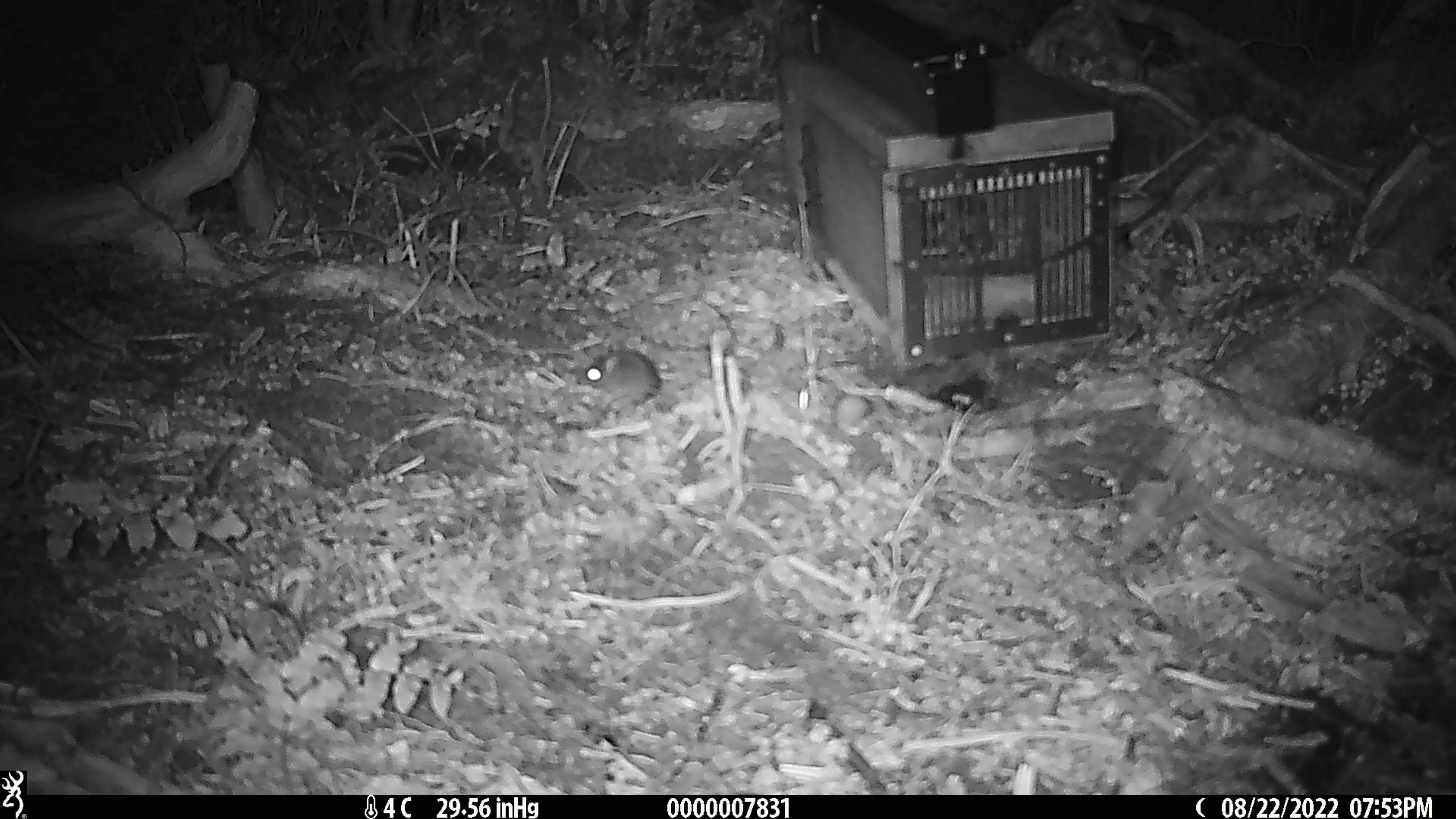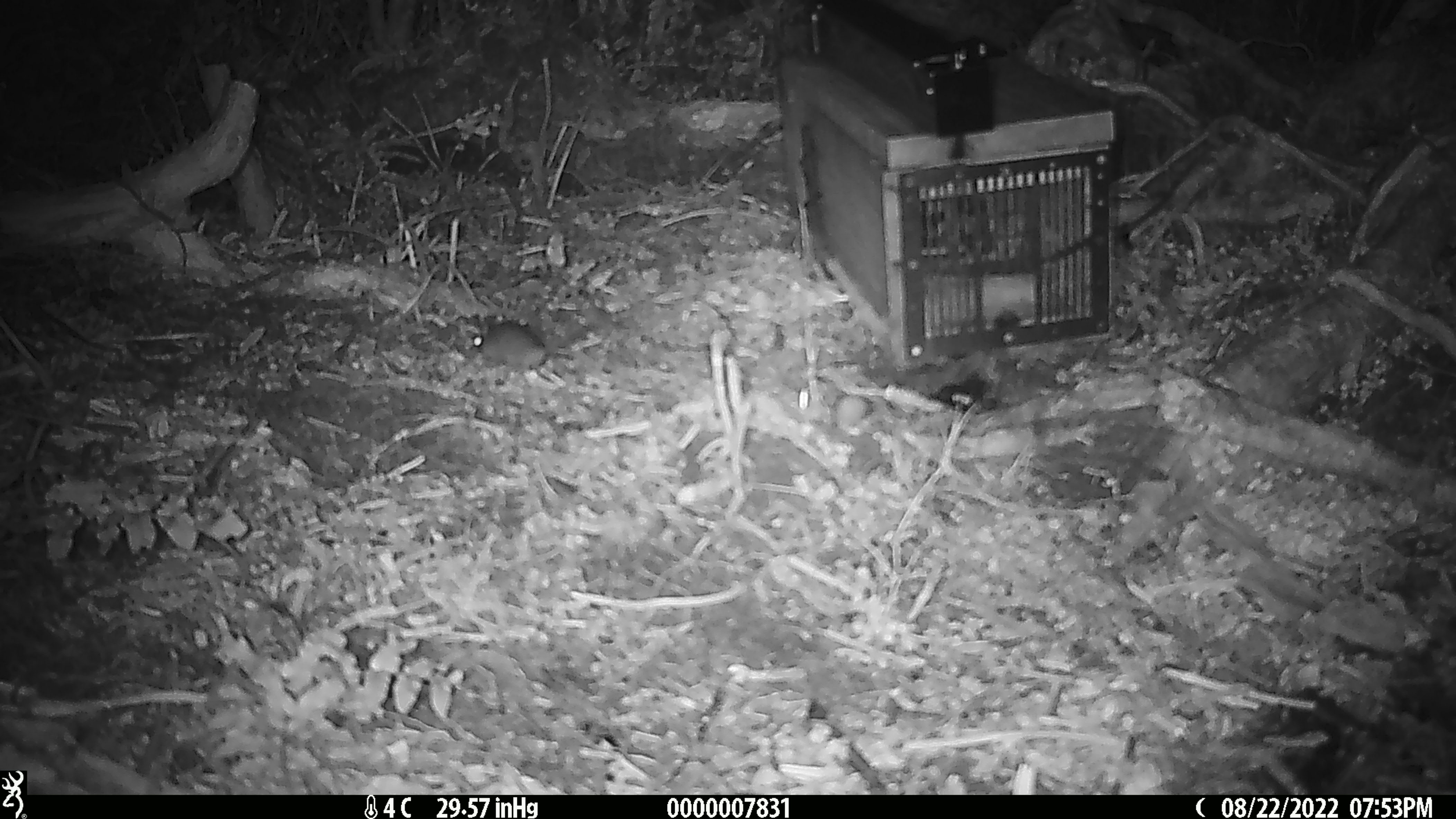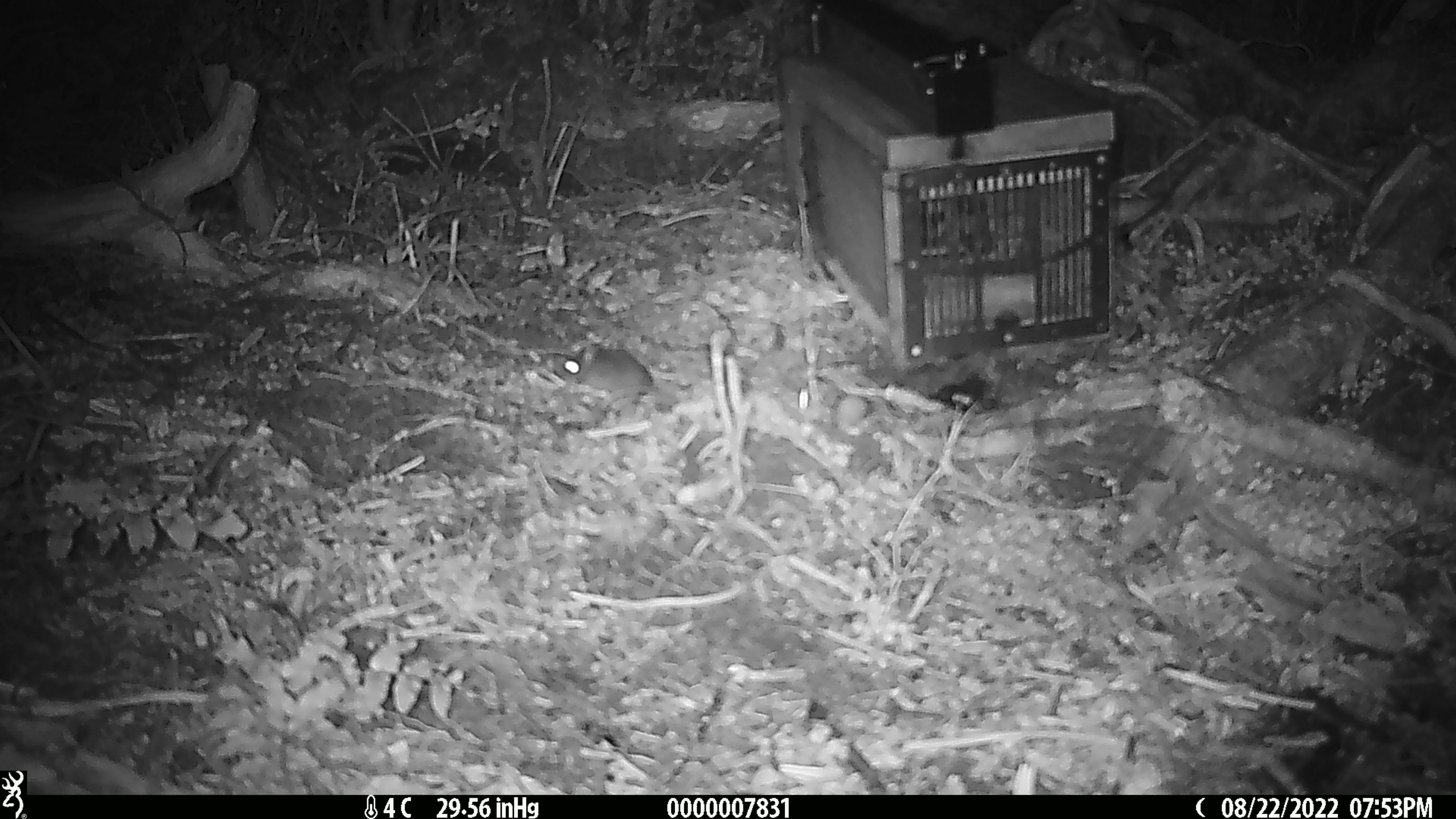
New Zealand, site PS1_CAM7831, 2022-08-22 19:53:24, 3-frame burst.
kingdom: Animalia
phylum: Chordata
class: Mammalia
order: Rodentia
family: Muridae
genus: Mus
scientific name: Mus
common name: mouse